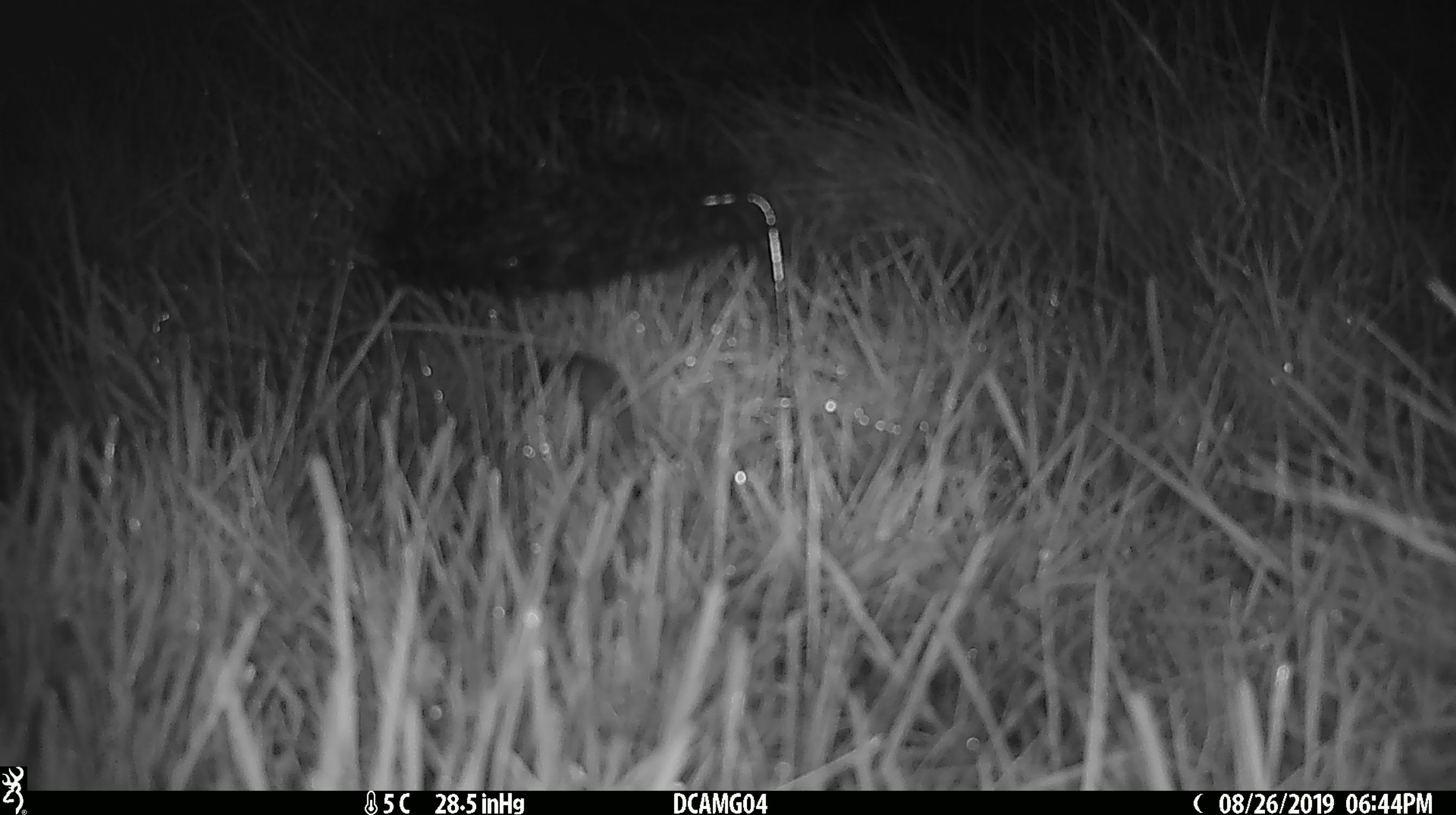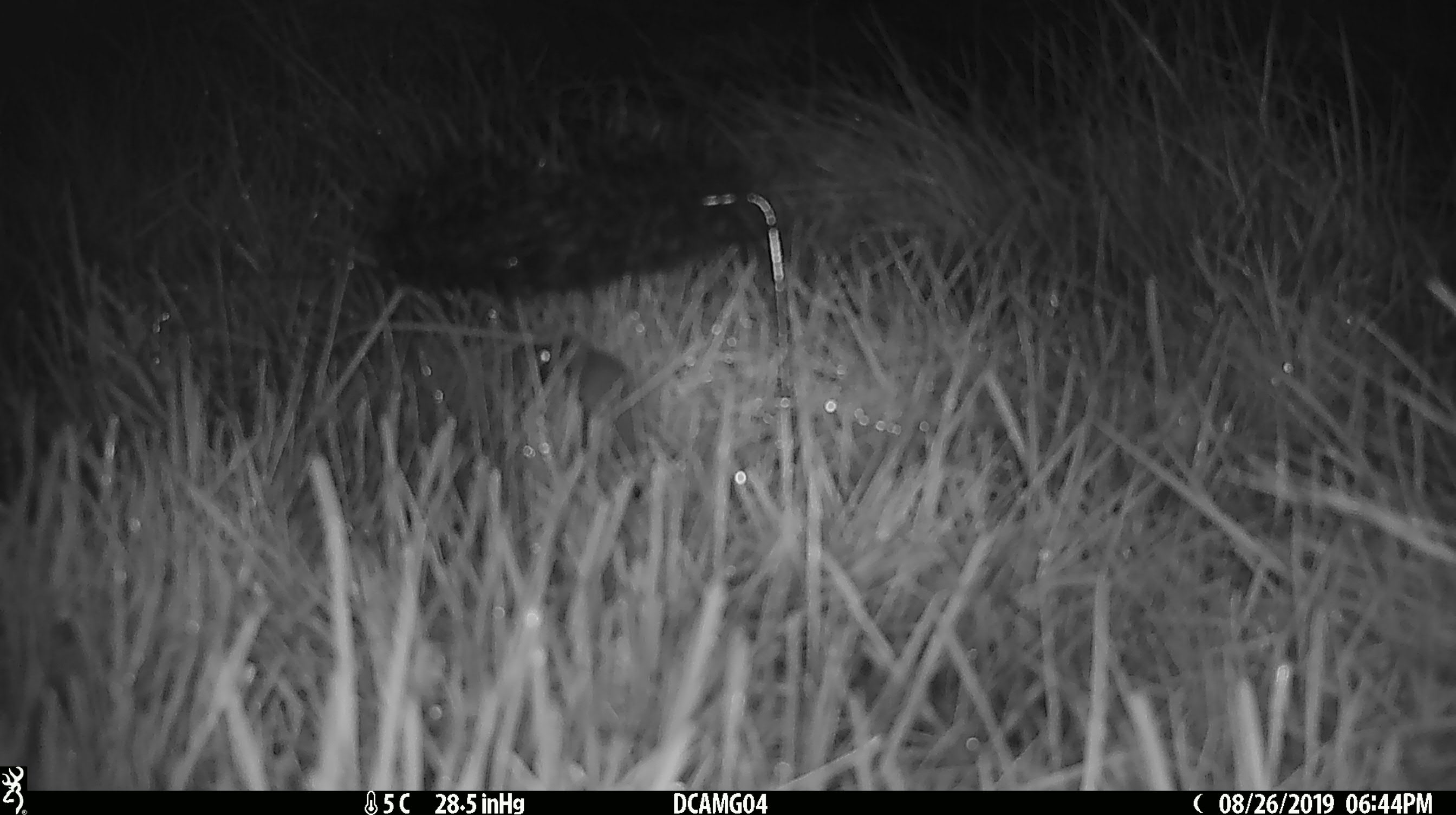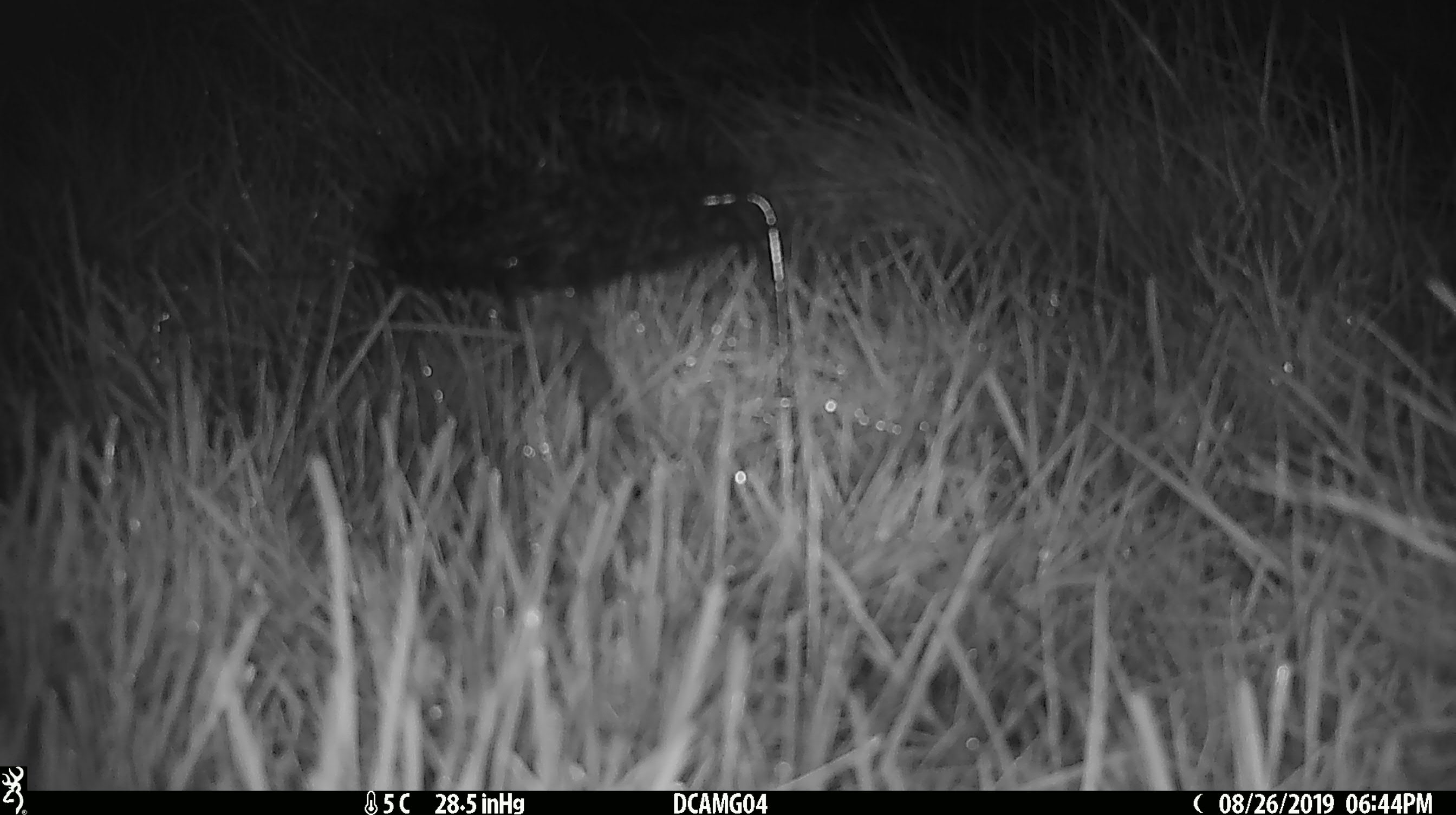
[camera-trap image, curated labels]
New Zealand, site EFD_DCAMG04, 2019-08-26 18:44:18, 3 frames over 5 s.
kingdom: Animalia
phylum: Chordata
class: Mammalia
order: Rodentia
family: Muridae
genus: Mus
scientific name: Mus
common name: mouse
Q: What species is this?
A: Mouse (Mus).